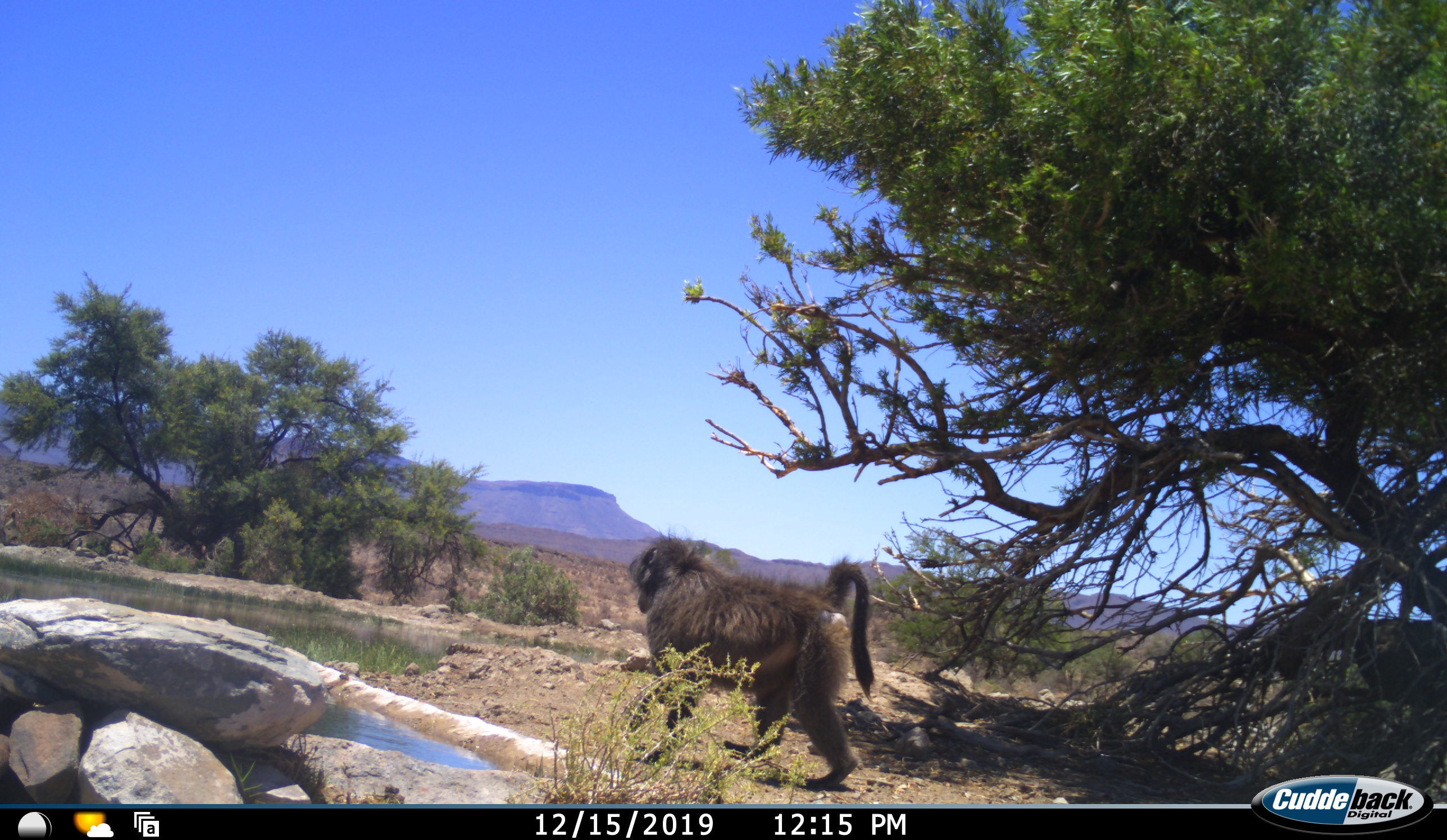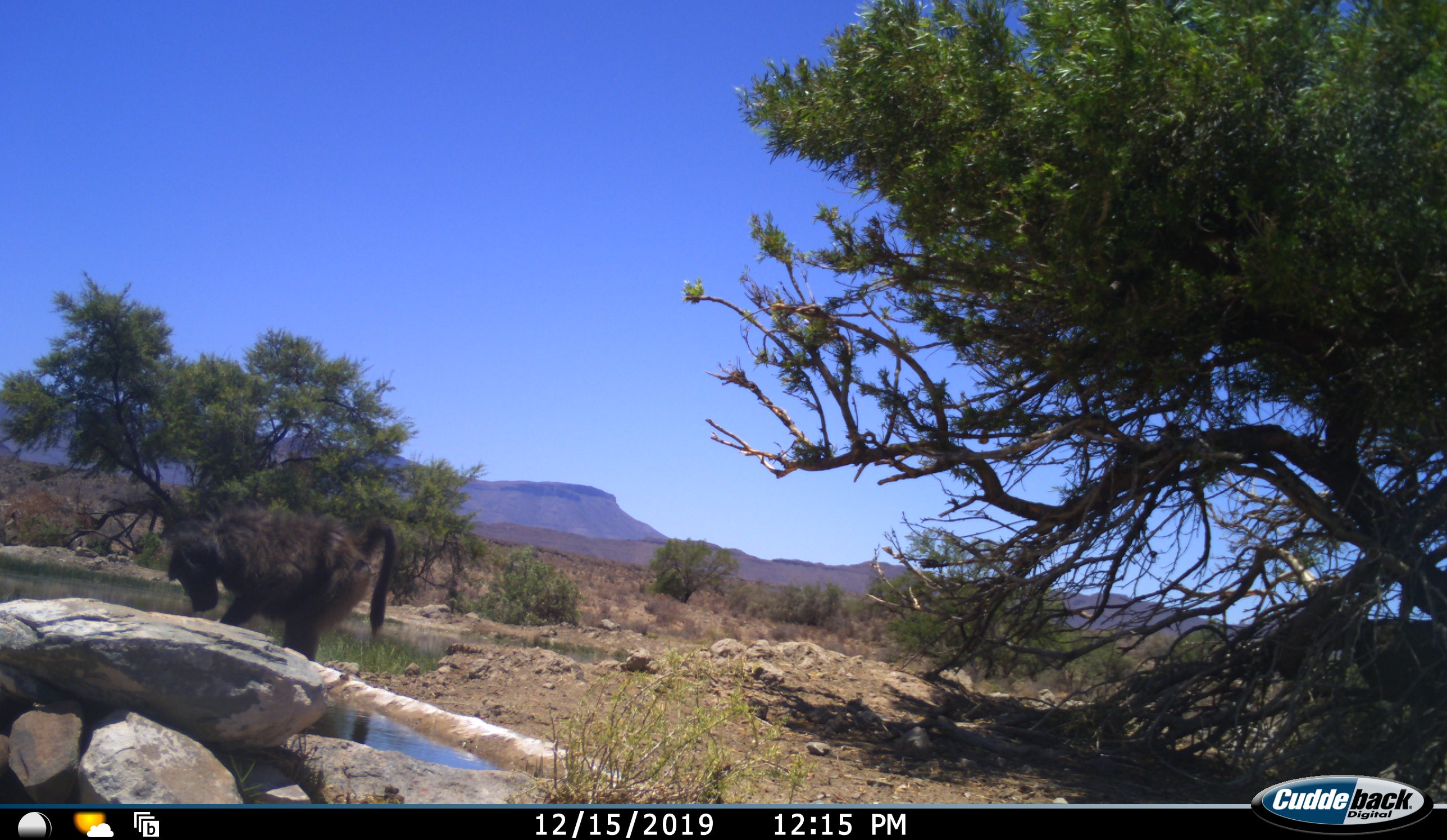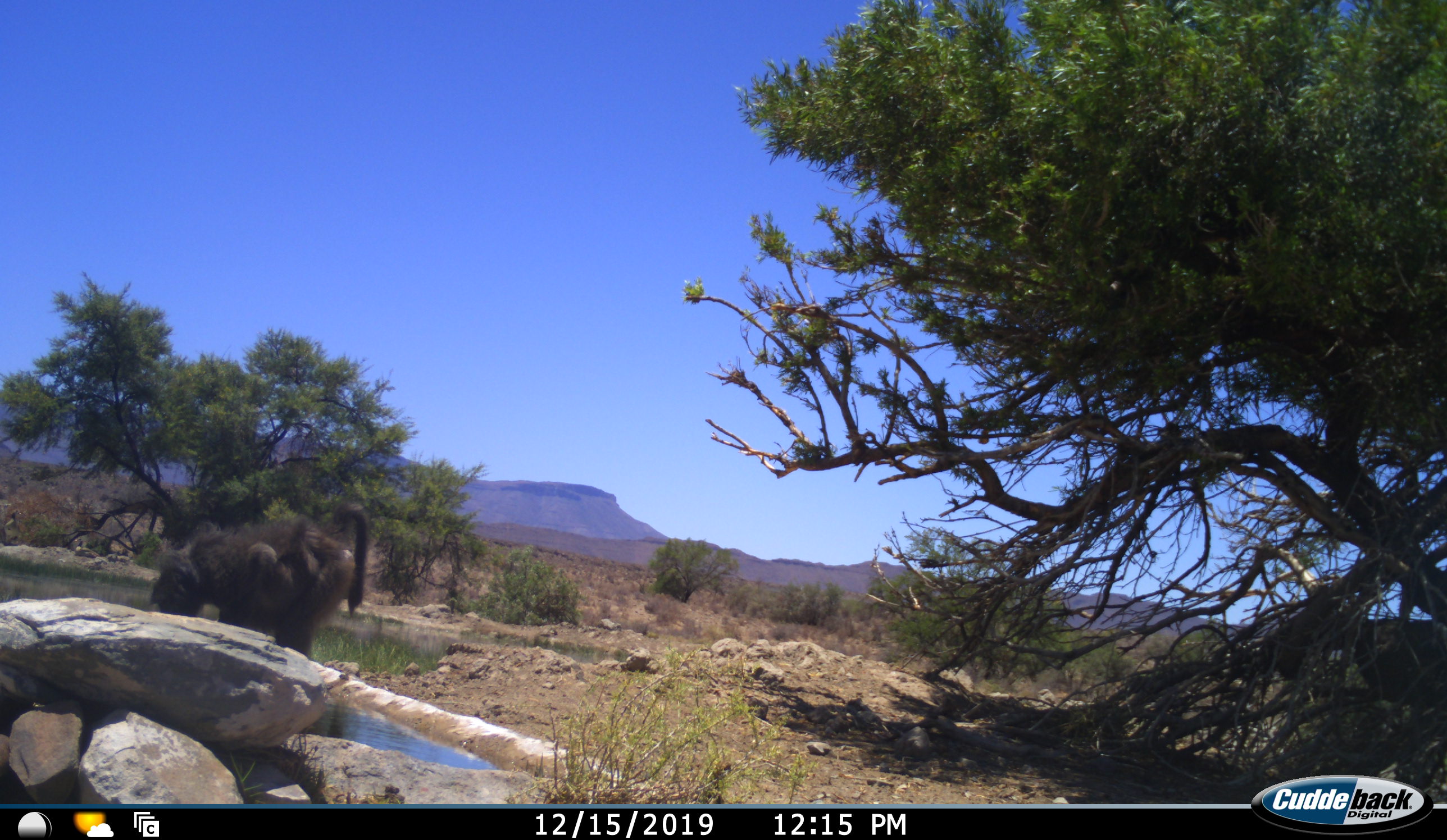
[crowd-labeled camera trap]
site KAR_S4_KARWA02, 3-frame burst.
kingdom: Animalia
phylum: Chordata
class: Mammalia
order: Primates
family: Cercopithecidae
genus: Papio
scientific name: Papio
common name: baboon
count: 1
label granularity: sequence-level